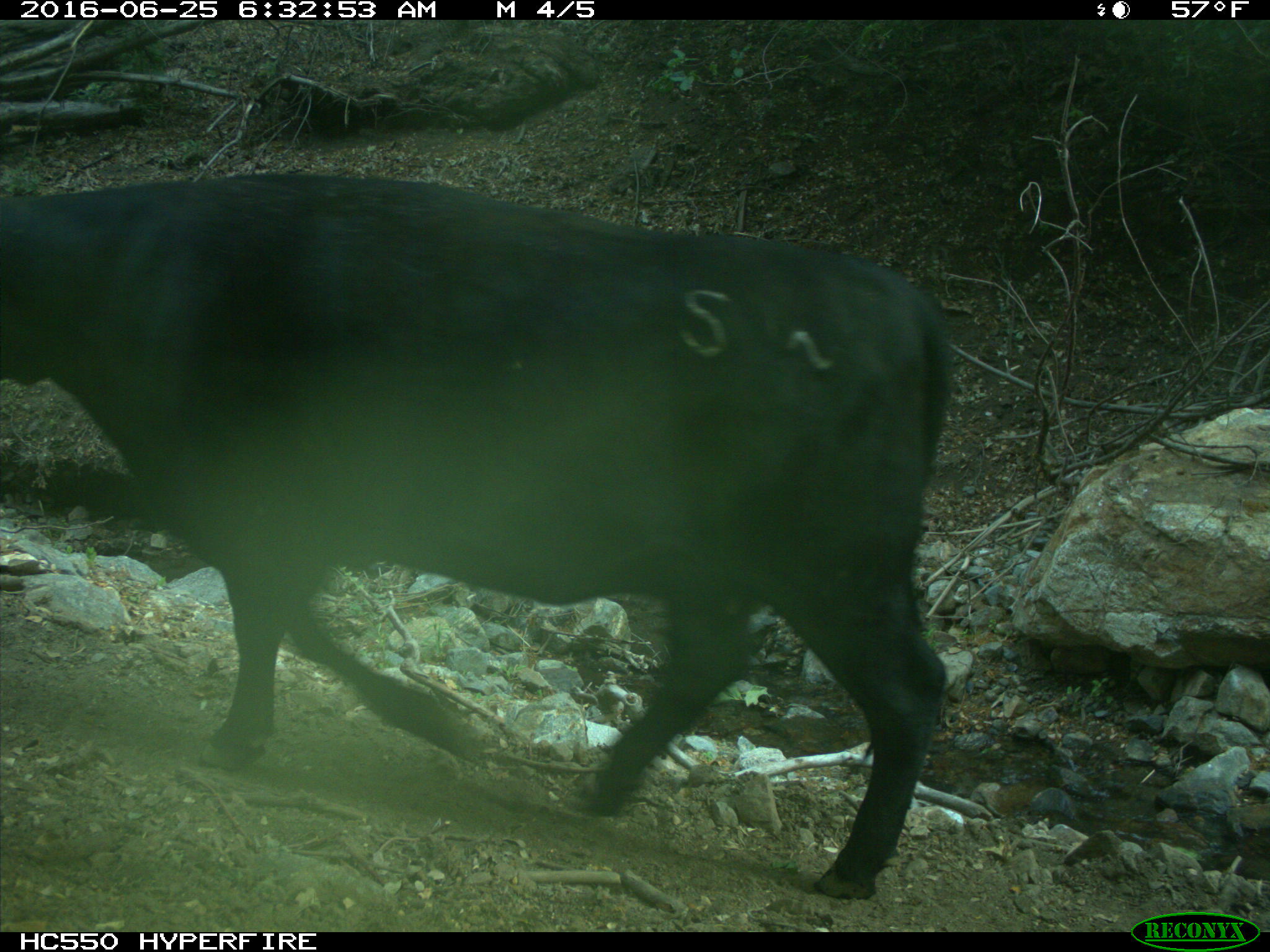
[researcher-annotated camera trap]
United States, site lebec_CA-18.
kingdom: Animalia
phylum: Chordata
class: Mammalia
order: Artiodactyla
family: Bovidae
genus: Bos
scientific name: Bos taurus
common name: domestic cow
Bos taurus (domestic cow).